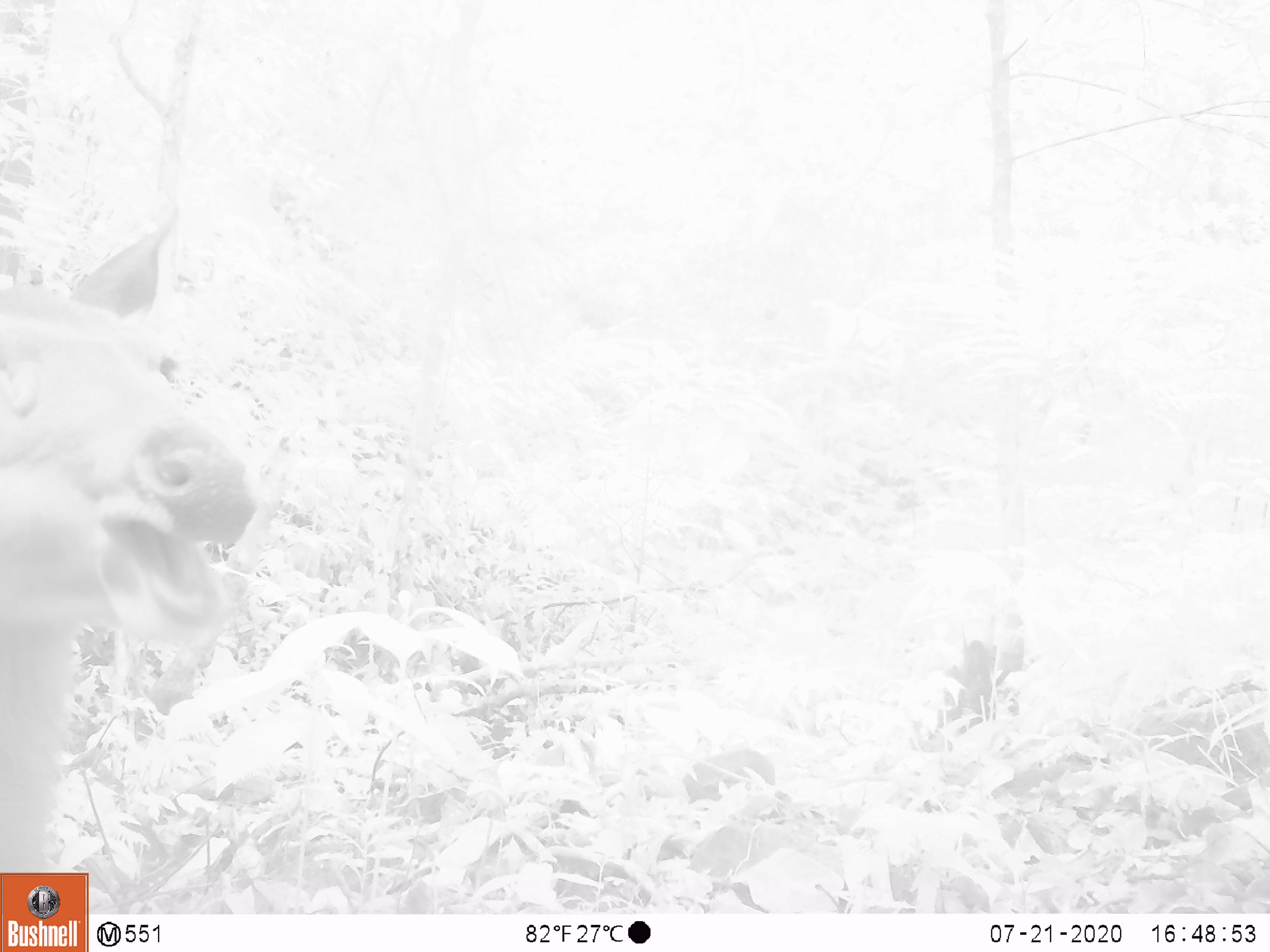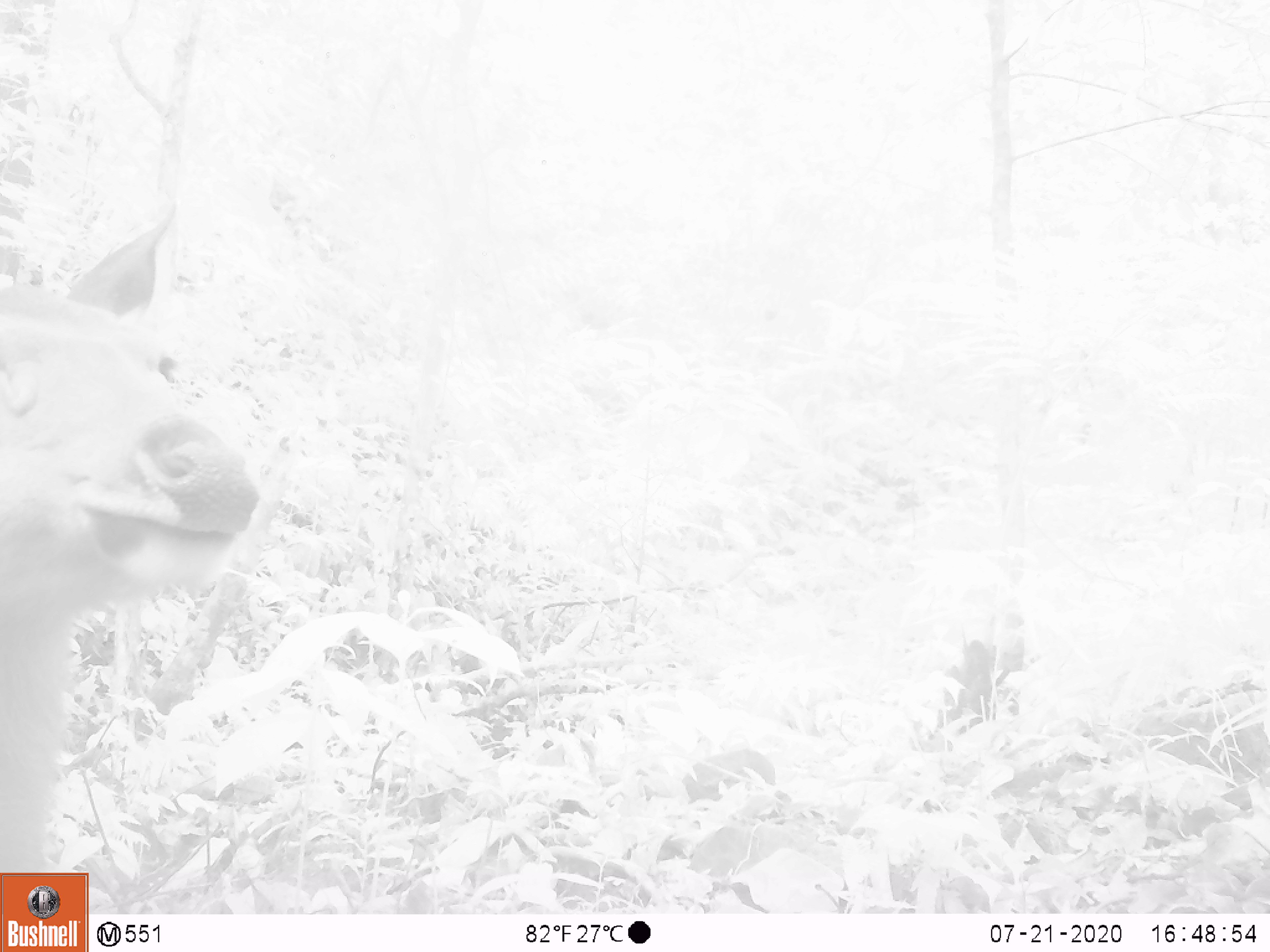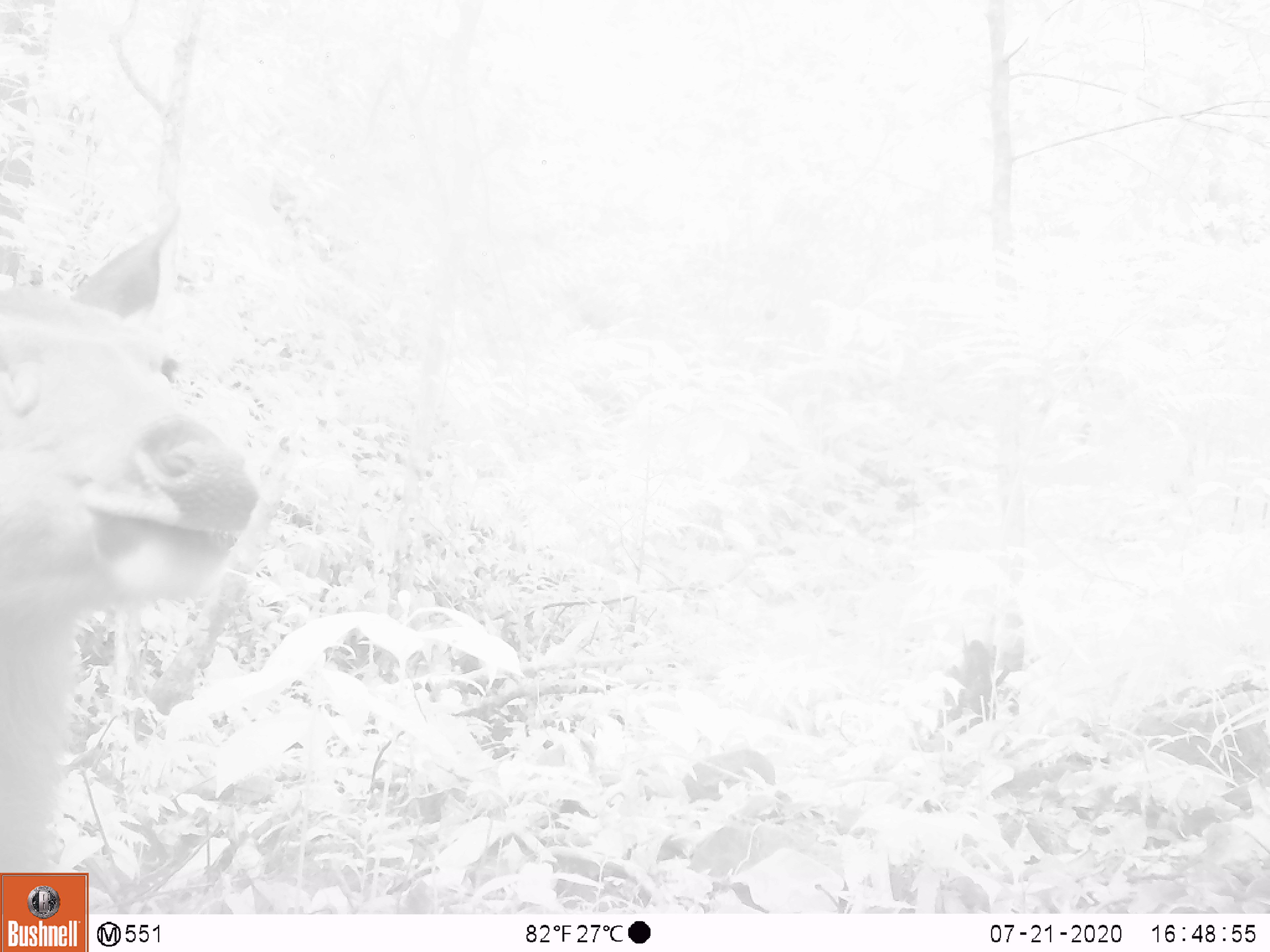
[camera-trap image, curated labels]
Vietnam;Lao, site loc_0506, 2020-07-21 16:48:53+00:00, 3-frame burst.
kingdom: Animalia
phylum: Chordata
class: Mammalia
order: Artiodactyla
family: Cervidae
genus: Rusa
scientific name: Rusa unicolor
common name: sambar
Sambar (Rusa unicolor). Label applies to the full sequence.